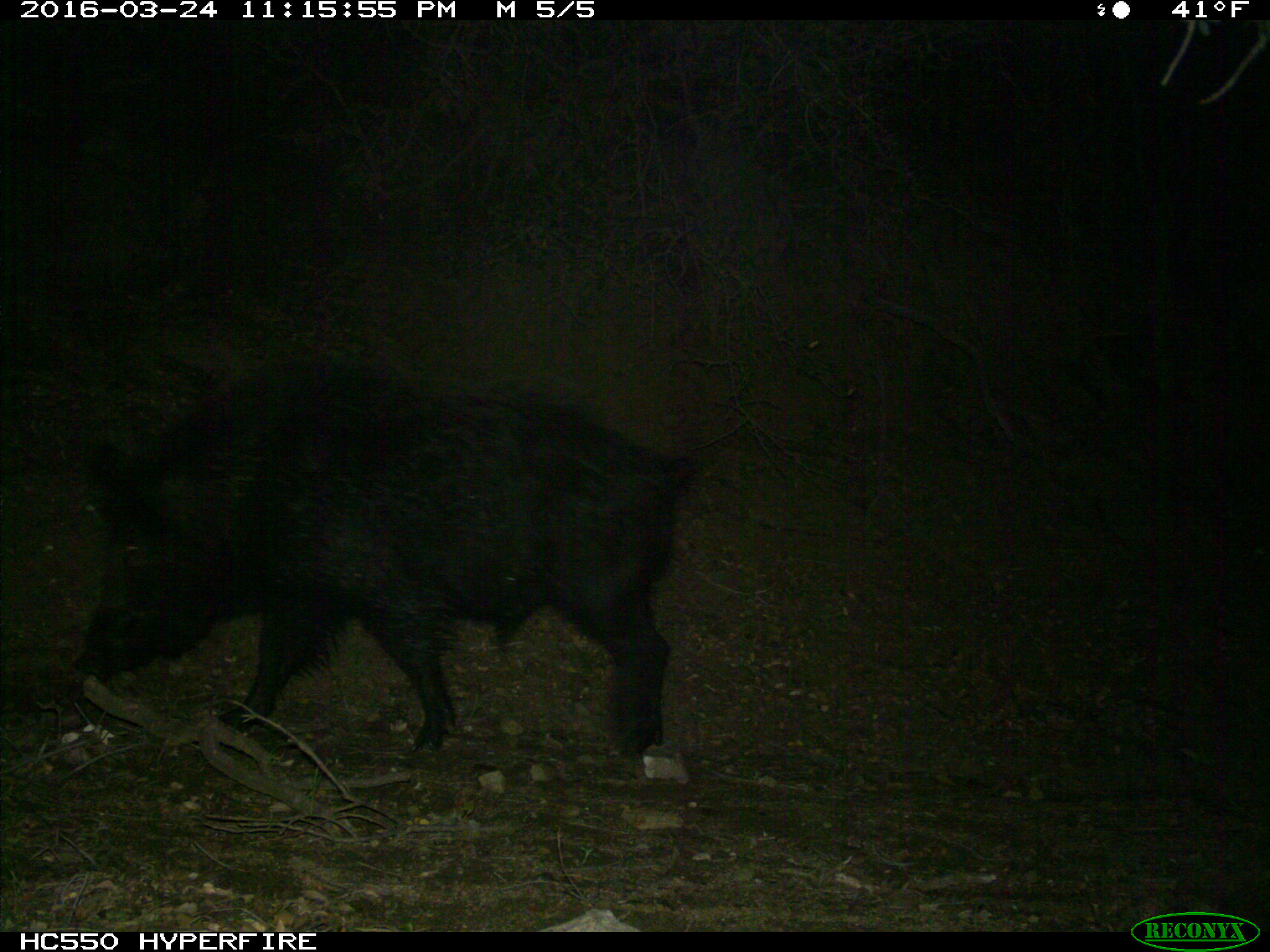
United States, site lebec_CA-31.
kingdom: Animalia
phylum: Chordata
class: Mammalia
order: Artiodactyla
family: Suidae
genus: Sus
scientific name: Sus scrofa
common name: wild boar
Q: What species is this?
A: Sus scrofa (wild boar).